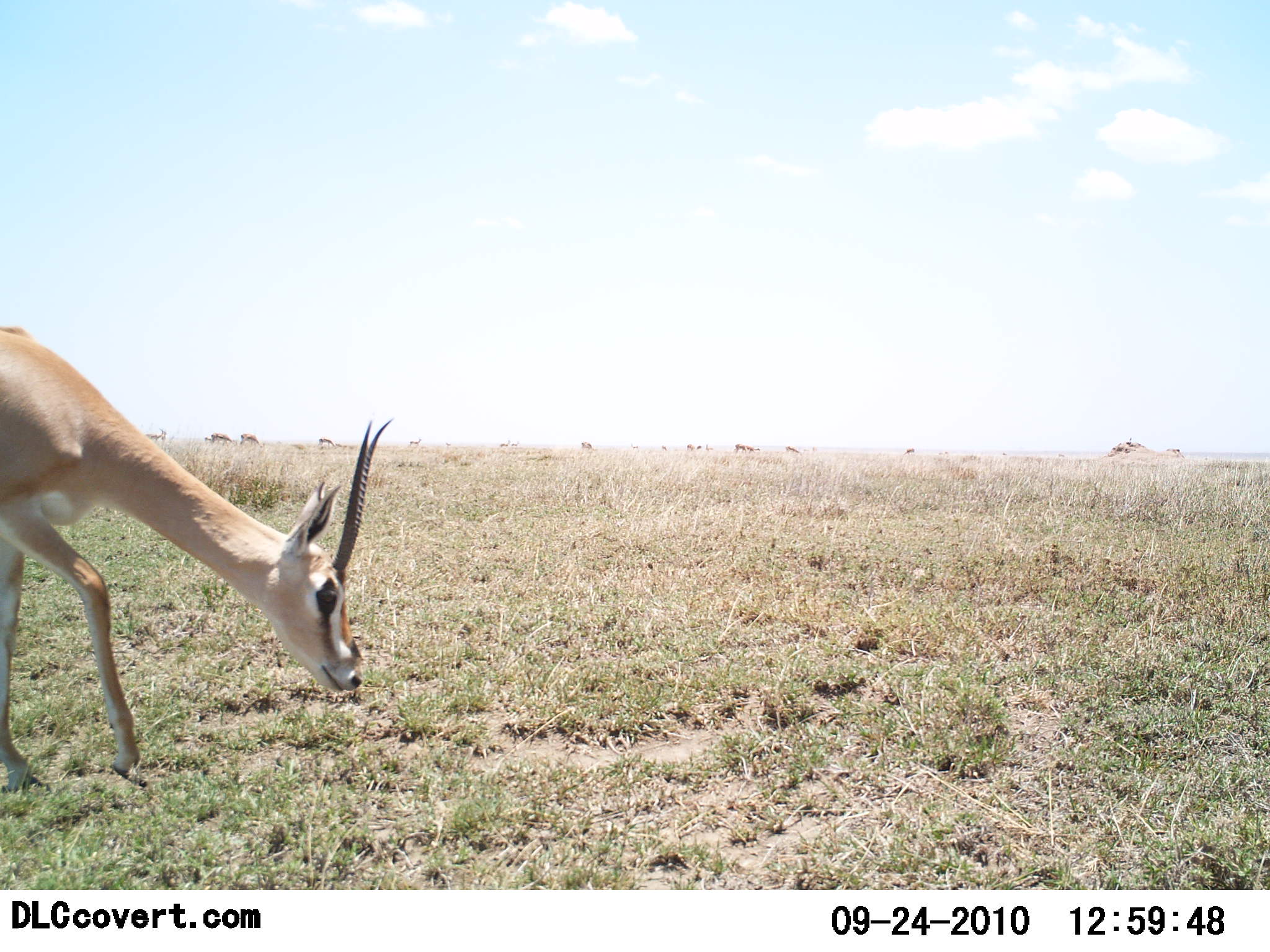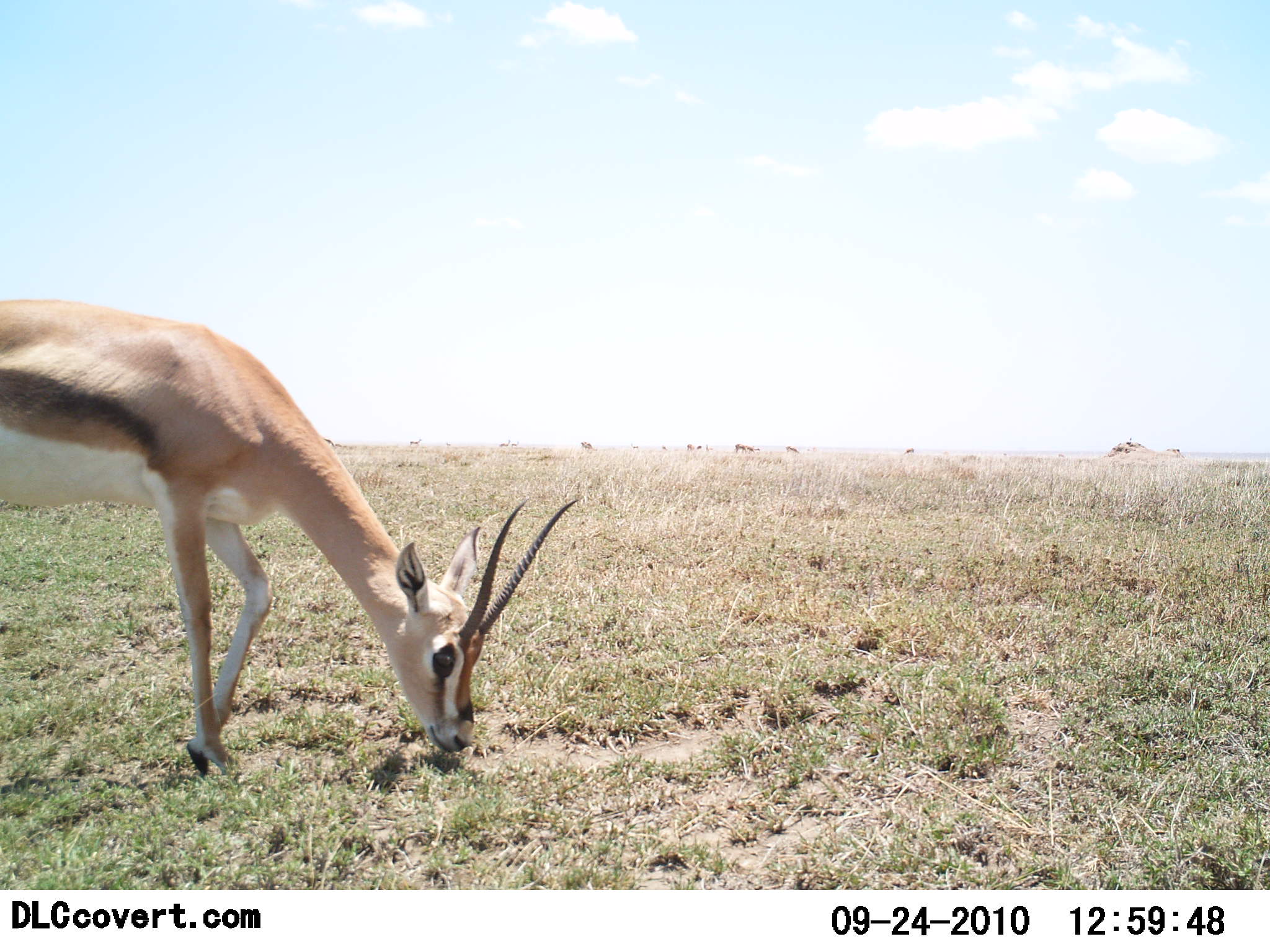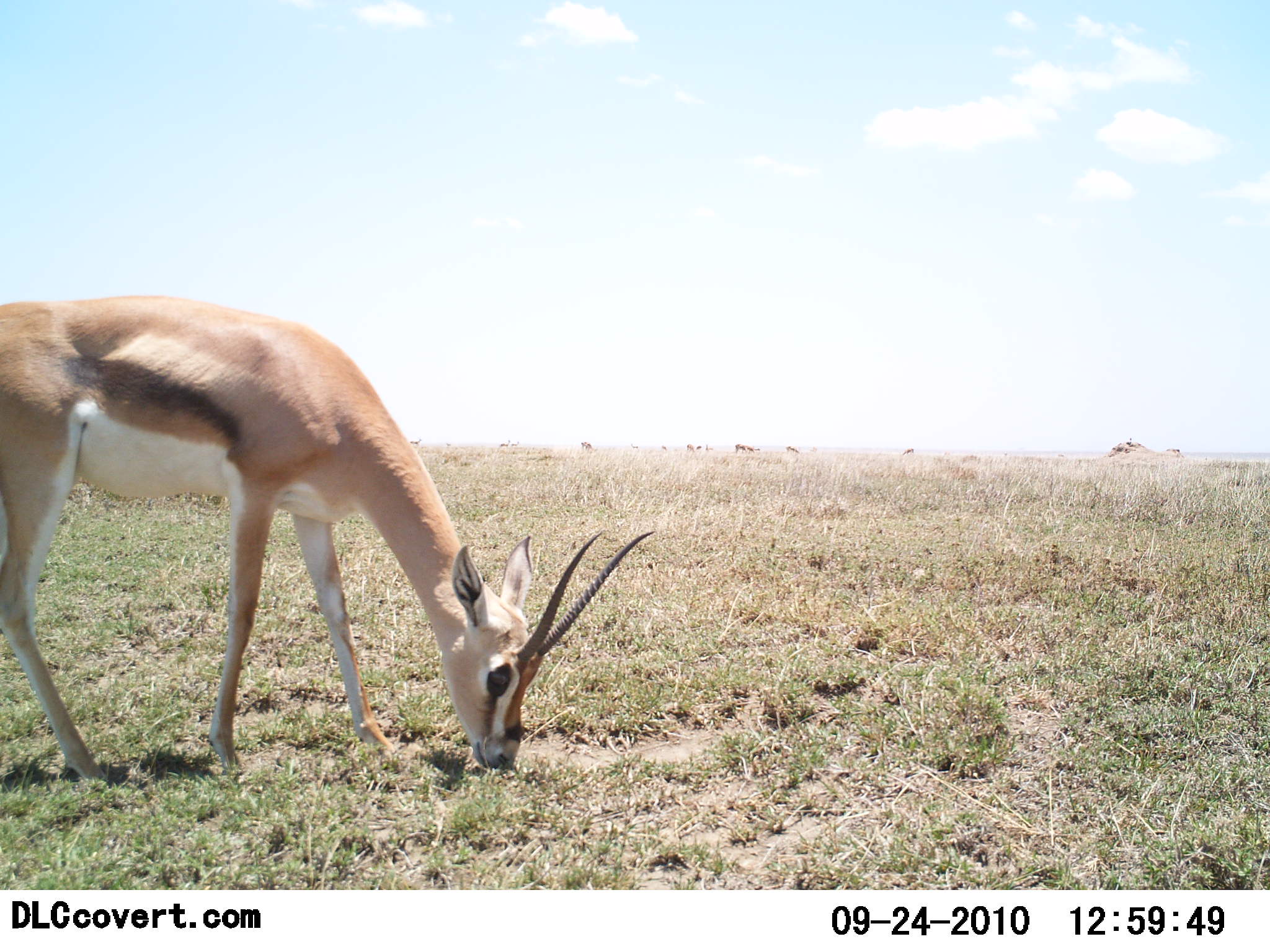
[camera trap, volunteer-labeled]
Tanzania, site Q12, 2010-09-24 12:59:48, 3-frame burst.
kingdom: Animalia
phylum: Chordata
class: Mammalia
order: Artiodactyla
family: Bovidae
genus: Eudorcas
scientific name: Eudorcas thomsonii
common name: thomson's gazelle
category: gazellethomsons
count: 1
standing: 17%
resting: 0%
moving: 25%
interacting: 0%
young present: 0%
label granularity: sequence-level